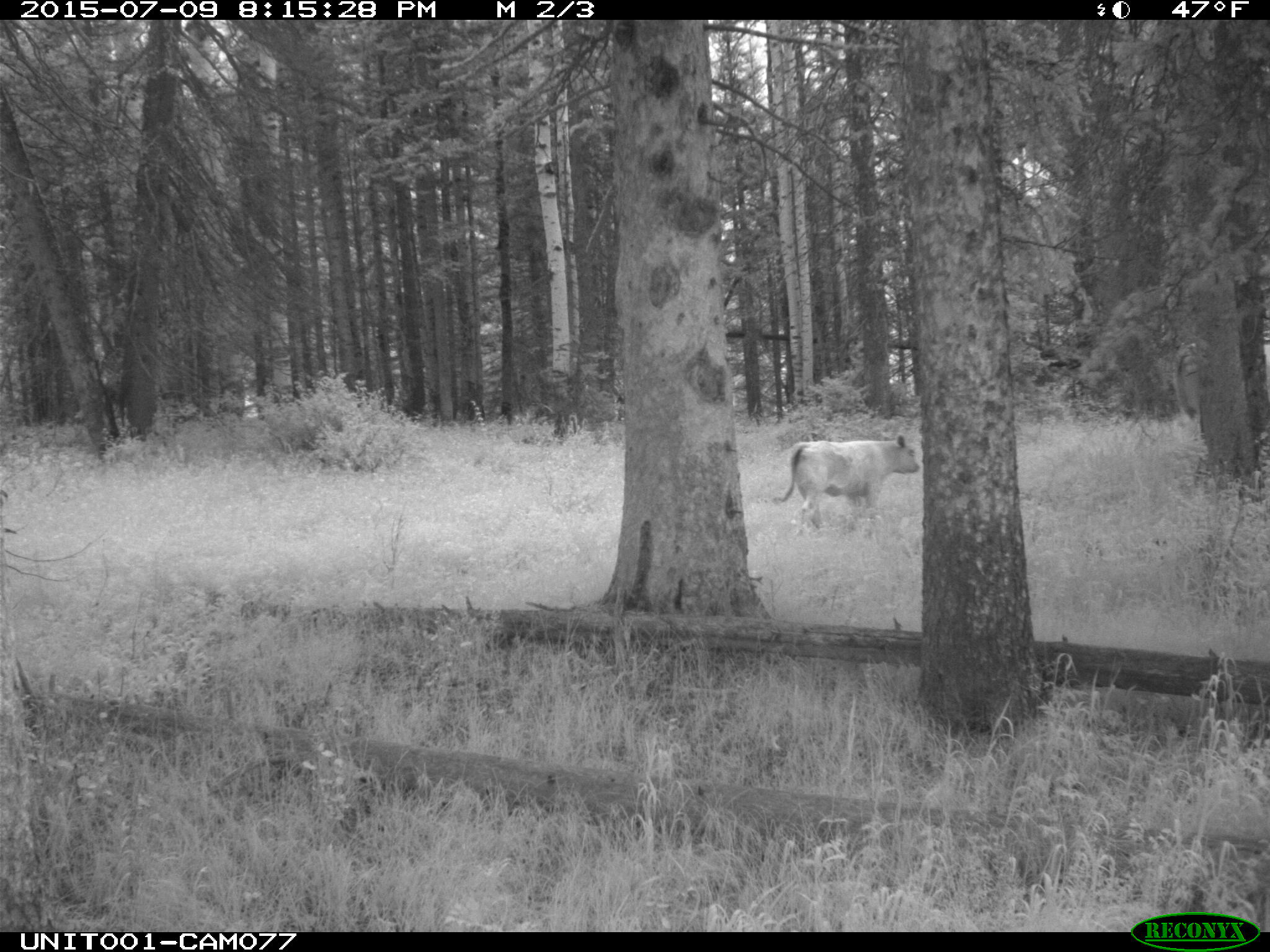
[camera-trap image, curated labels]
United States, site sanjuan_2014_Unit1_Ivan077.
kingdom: Animalia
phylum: Chordata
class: Mammalia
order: Artiodactyla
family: Bovidae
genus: Bos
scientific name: Bos taurus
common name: domestic cow